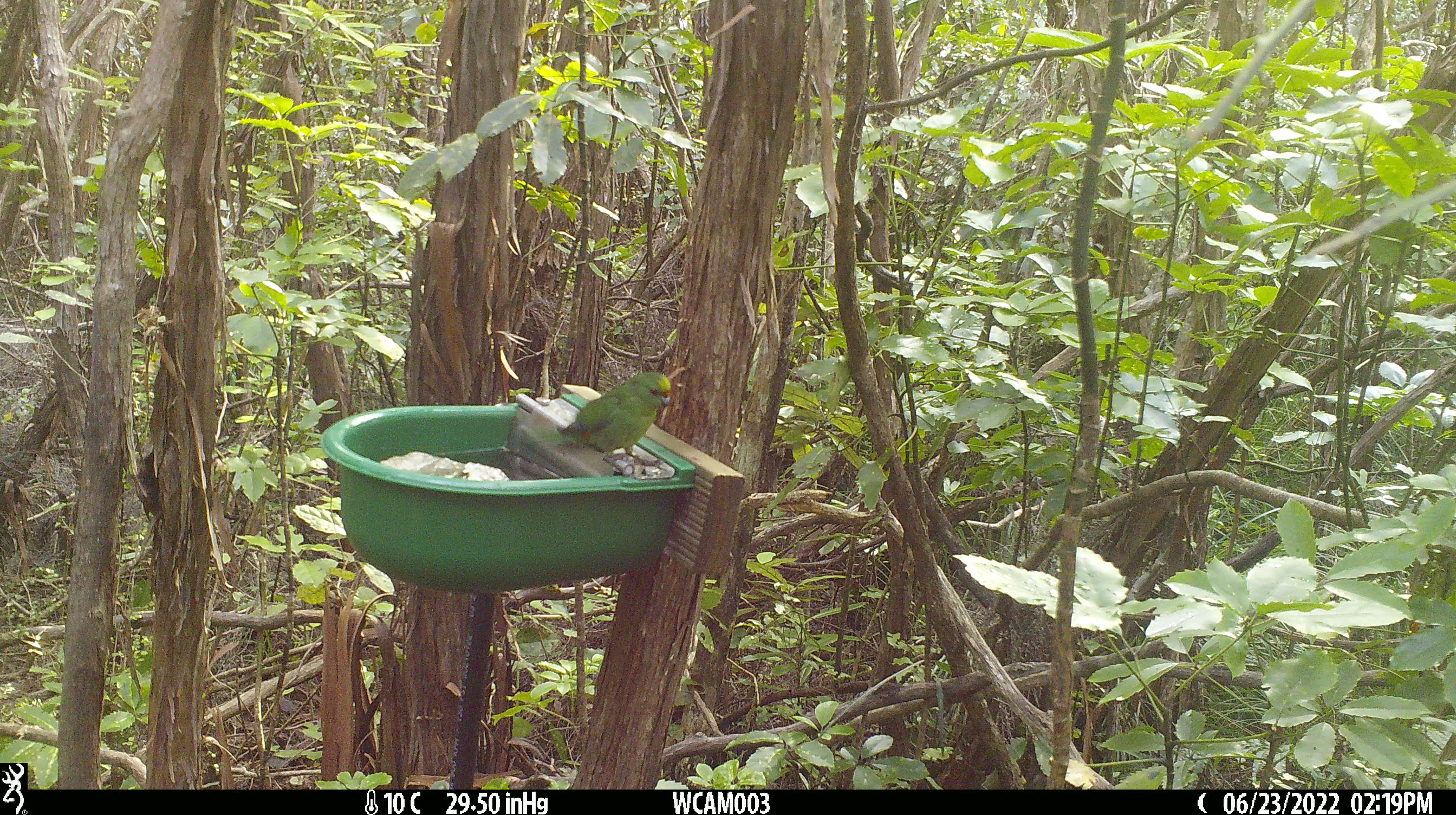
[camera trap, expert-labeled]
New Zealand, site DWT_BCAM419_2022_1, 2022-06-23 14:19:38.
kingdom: Animalia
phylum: Chordata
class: Aves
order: Psittaciformes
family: Psittaculidae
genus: Cyanoramphus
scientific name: Cyanoramphus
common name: parakeet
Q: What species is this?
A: Parakeet (Cyanoramphus).